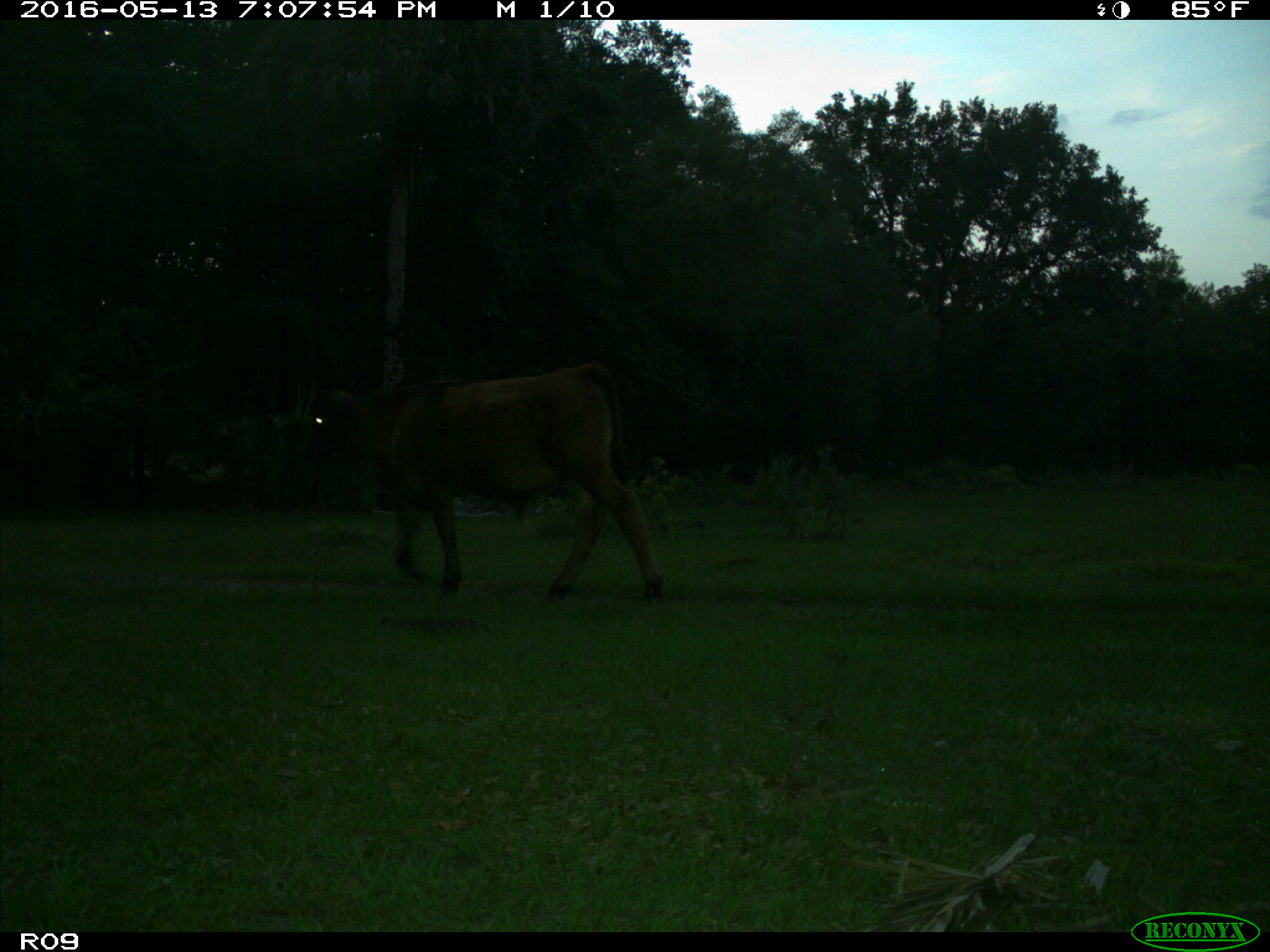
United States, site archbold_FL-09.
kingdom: Animalia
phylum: Chordata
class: Mammalia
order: Artiodactyla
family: Bovidae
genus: Bos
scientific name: Bos taurus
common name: domestic cow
Bos taurus (domestic cow).